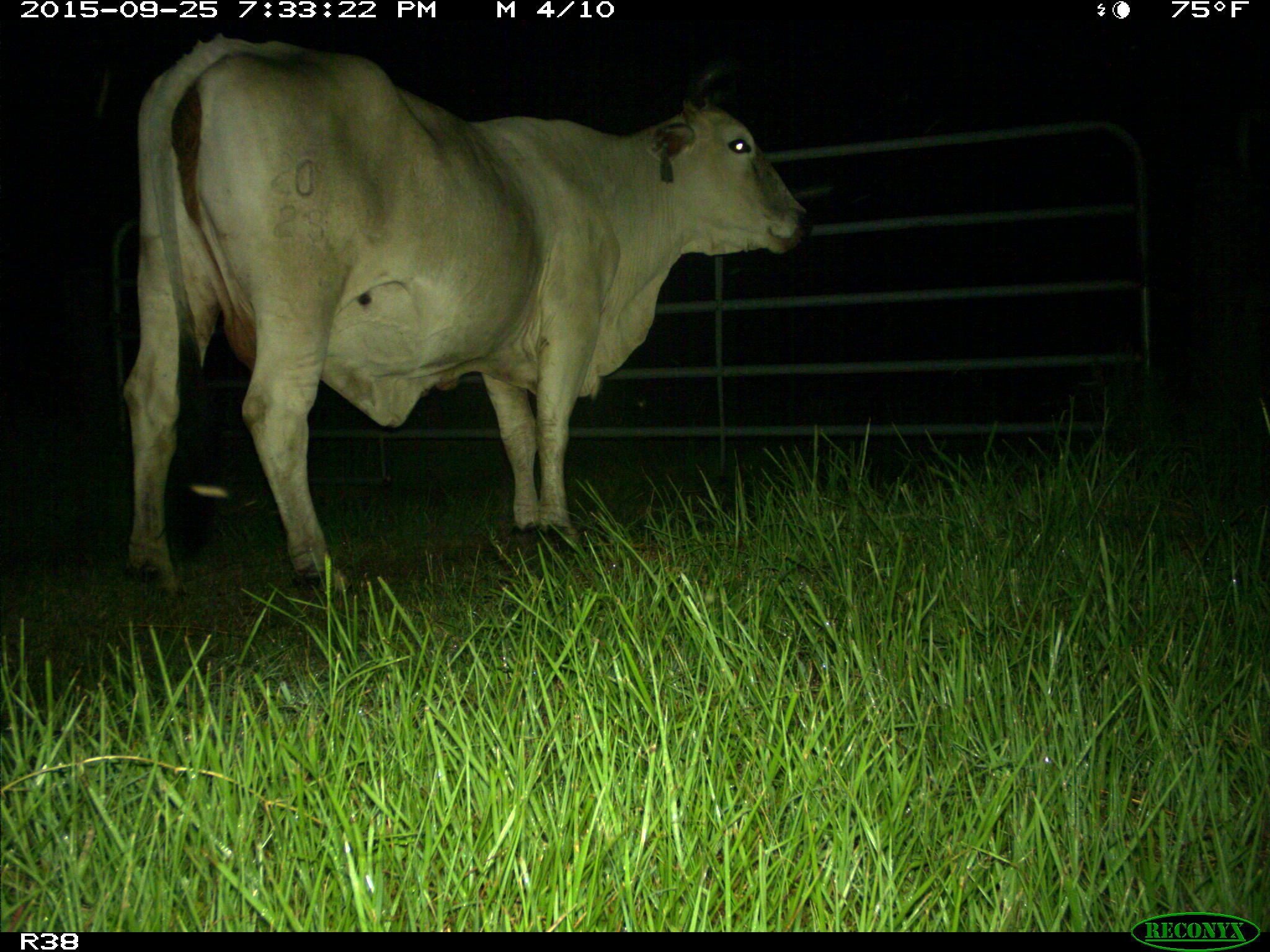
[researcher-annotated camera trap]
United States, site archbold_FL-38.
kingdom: Animalia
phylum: Chordata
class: Mammalia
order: Artiodactyla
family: Bovidae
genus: Bos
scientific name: Bos taurus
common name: domestic cow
Bos taurus (domestic cow).